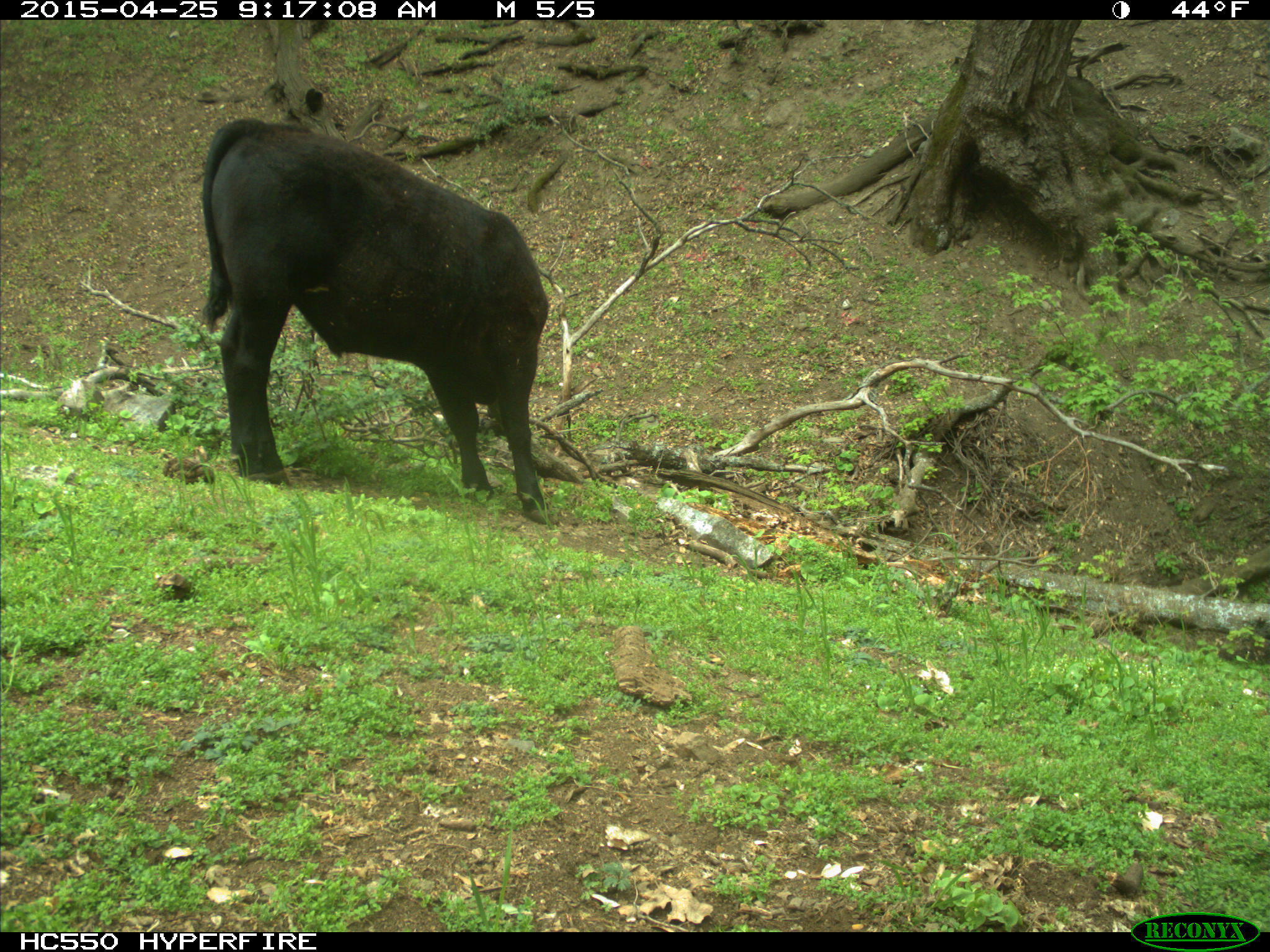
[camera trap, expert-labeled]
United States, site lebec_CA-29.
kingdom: Animalia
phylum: Chordata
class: Mammalia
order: Artiodactyla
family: Bovidae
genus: Bos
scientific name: Bos taurus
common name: domestic cow